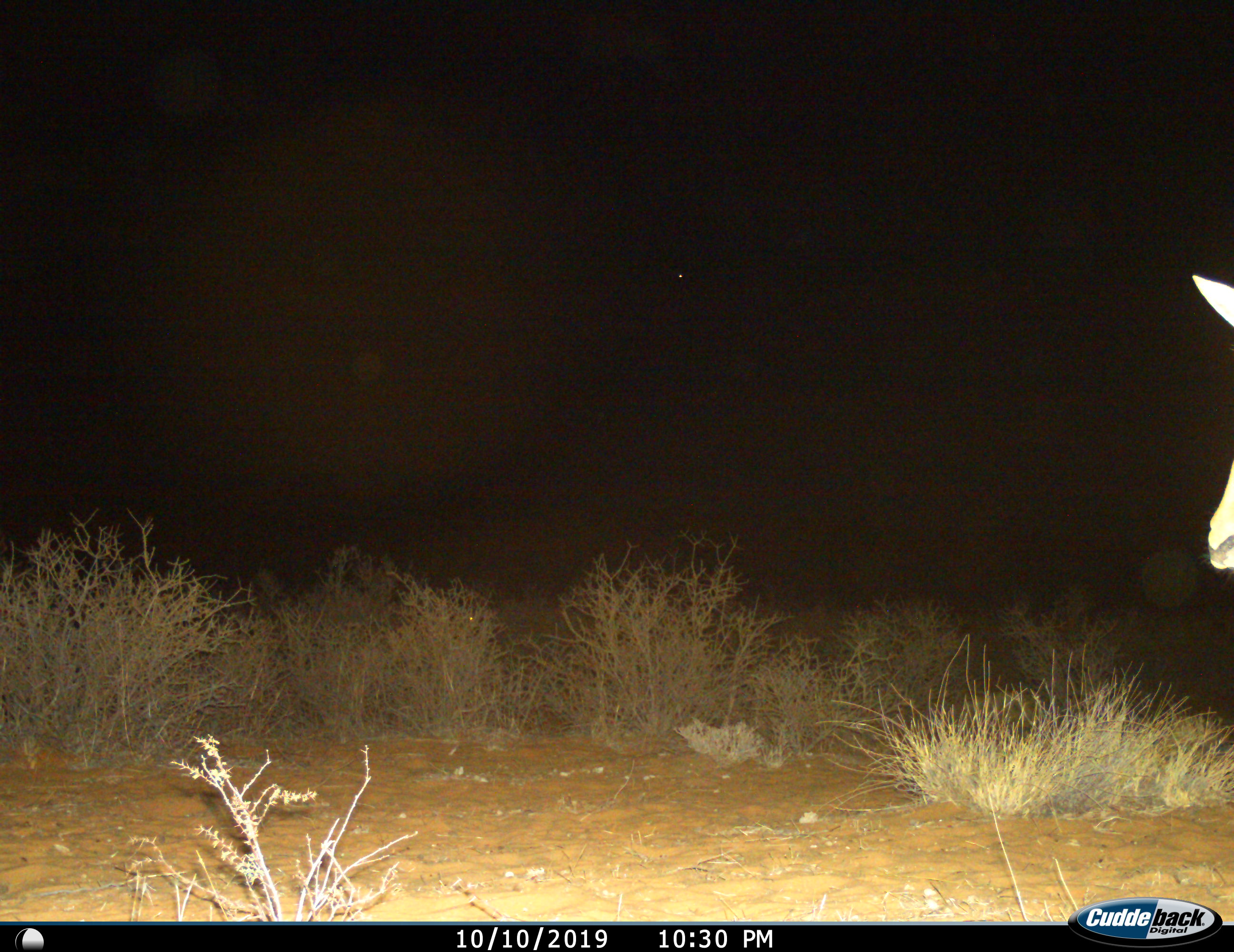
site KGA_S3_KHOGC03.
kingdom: Animalia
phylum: Chordata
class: Mammalia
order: Artiodactyla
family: Bovidae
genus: Antidorcas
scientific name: Antidorcas marsupialis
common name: springbok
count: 1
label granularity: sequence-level